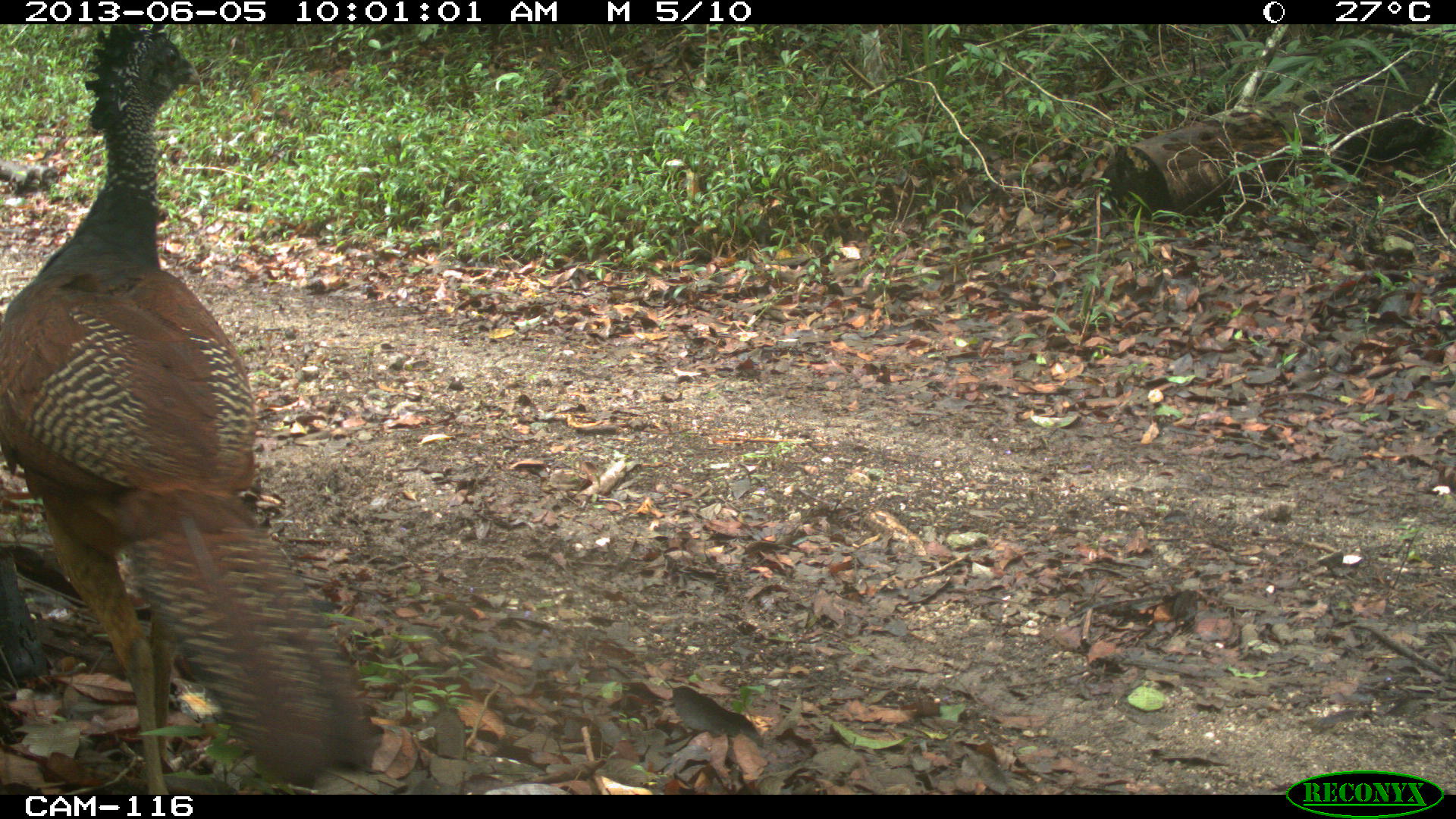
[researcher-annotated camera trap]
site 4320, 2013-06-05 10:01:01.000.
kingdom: Animalia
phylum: Chordata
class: Aves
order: Galliformes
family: Cracidae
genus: Crax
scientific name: Crax rubra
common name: great curassow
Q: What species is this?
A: Crax rubra (great curassow).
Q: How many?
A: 1.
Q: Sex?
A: Female.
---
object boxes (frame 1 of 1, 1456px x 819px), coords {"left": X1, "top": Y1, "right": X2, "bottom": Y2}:
crax rubra: {"left": 1, "top": 25, "right": 375, "bottom": 794}